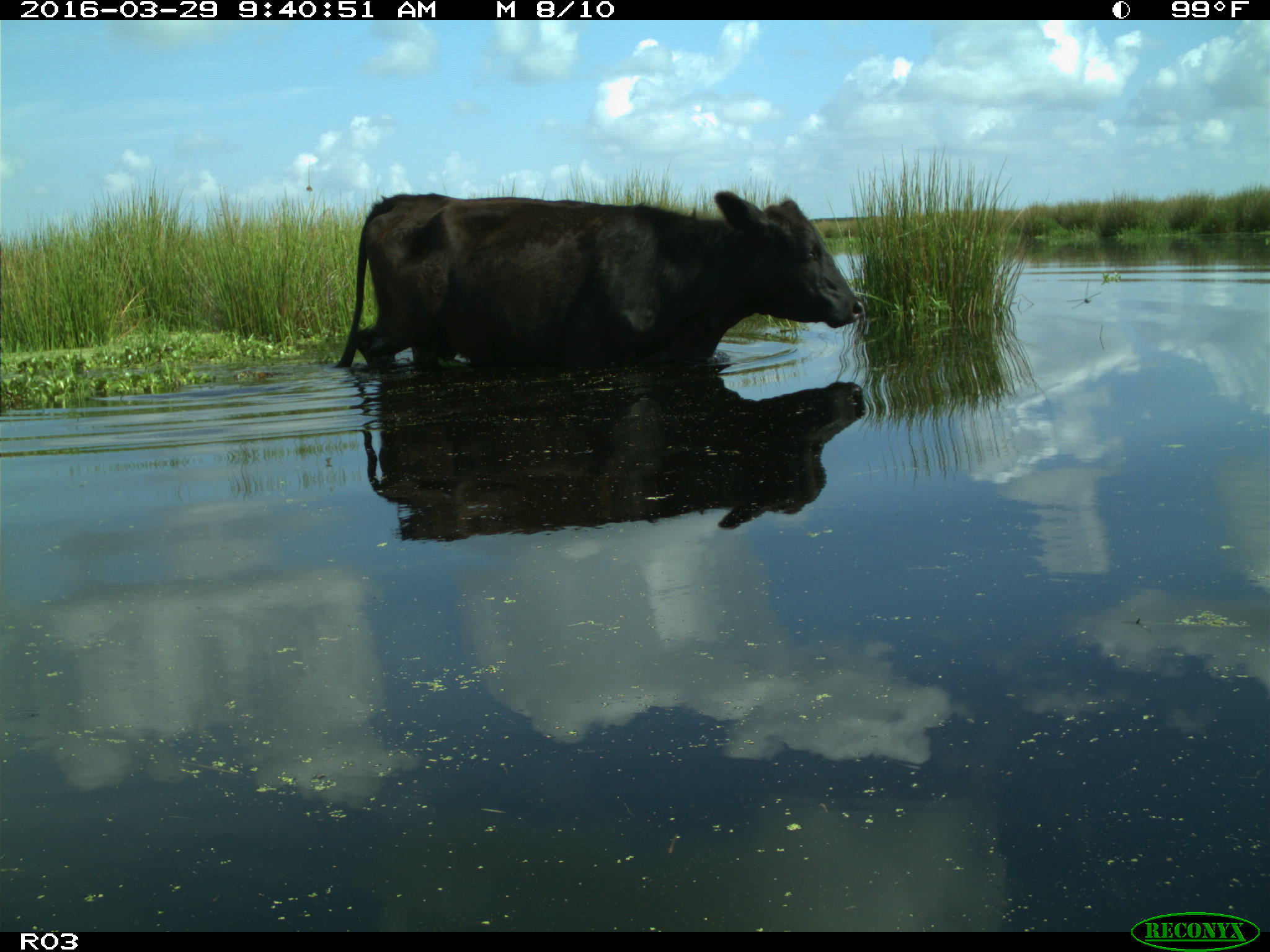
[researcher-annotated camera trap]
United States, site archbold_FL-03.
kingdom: Animalia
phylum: Chordata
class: Mammalia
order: Artiodactyla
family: Bovidae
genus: Bos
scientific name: Bos taurus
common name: domestic cow